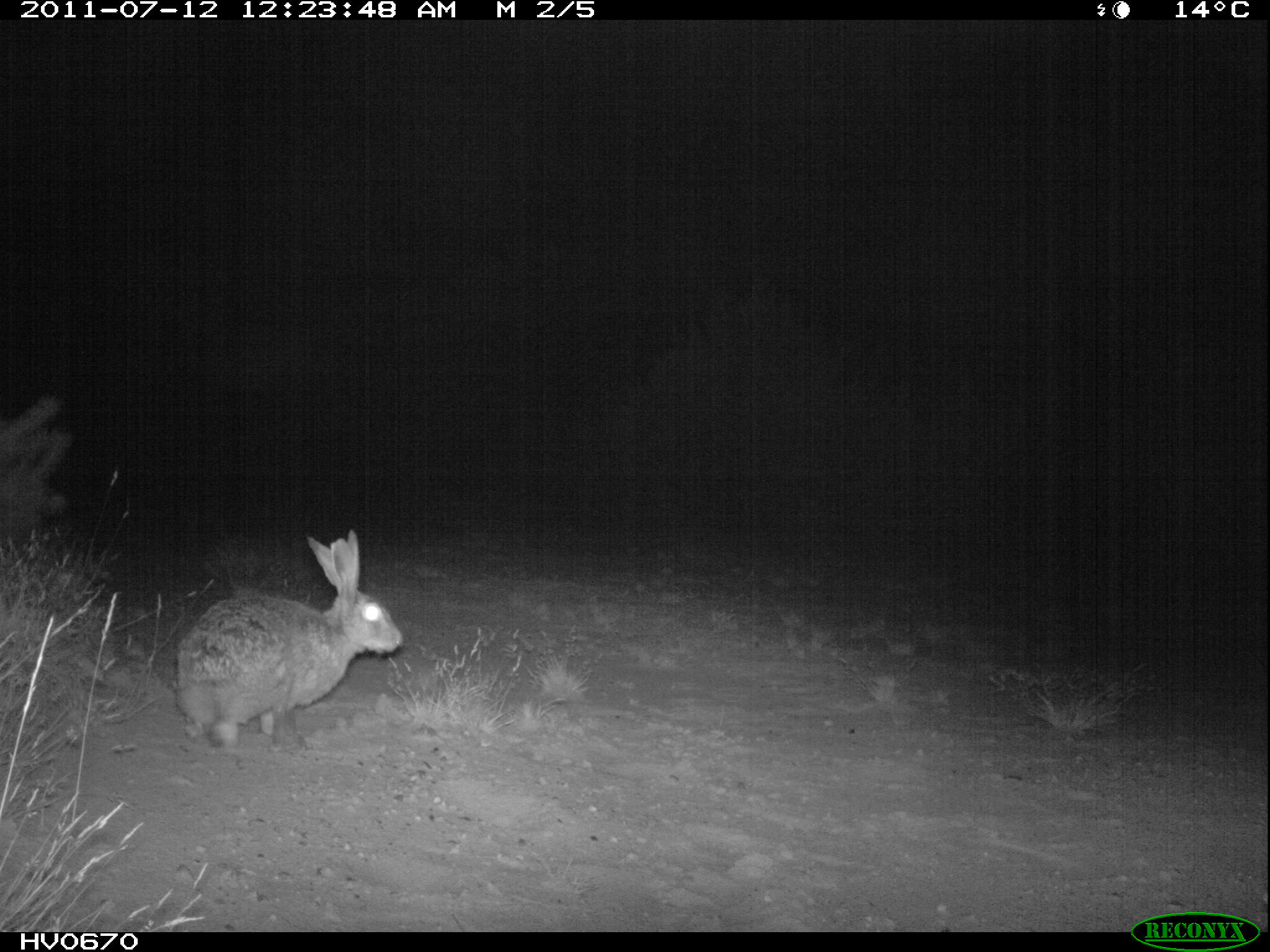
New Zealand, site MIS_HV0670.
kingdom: Animalia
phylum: Chordata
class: Mammalia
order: Lagomorpha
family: Leporidae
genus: Lepus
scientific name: Lepus europaeus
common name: brown hare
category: hare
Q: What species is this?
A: Hare (brown hare) (Lepus europaeus).